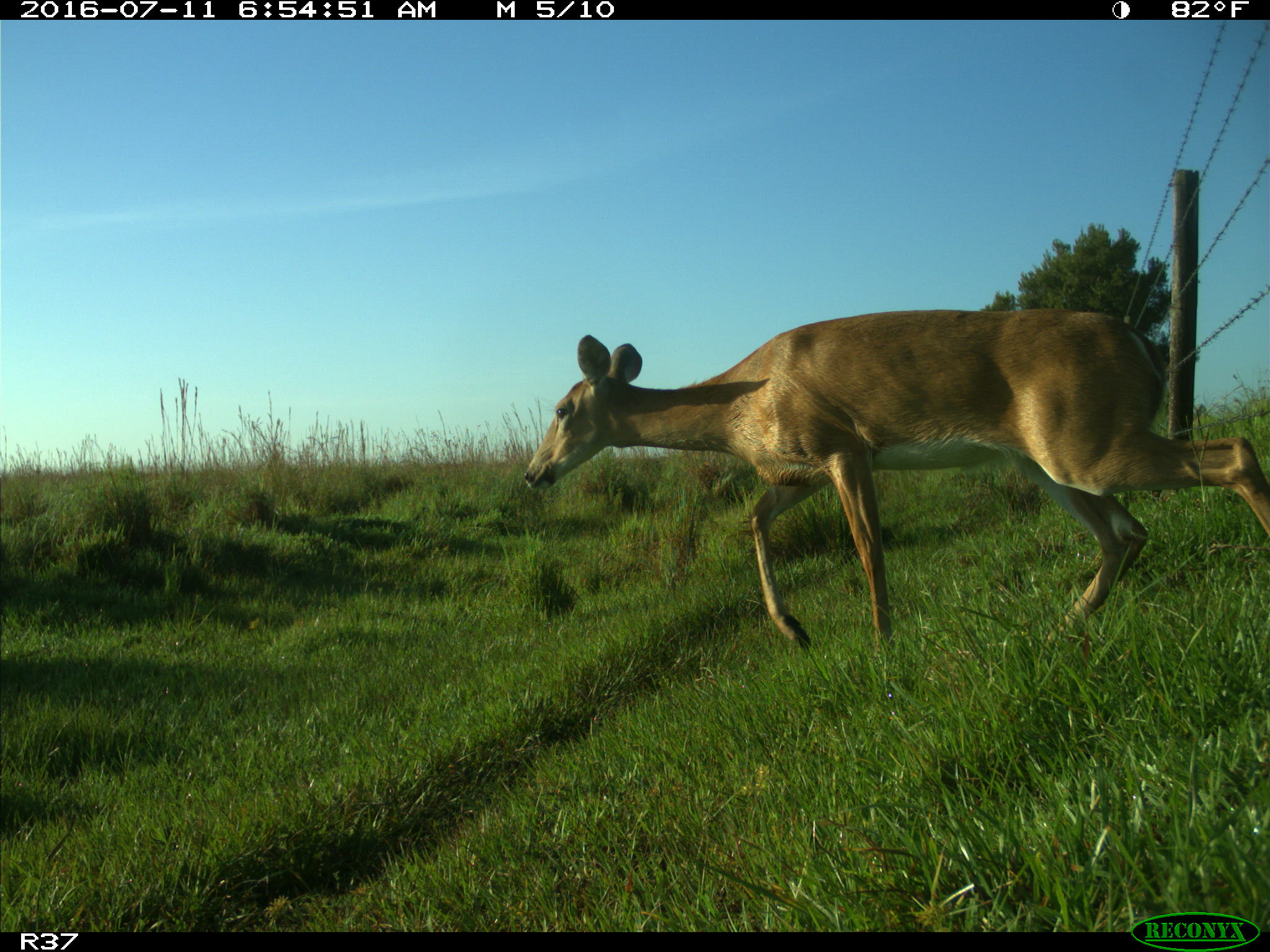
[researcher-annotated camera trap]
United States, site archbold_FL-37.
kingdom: Animalia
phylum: Chordata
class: Mammalia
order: Artiodactyla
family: Cervidae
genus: Odocoileus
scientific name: Odocoileus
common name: deer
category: unidentified deer